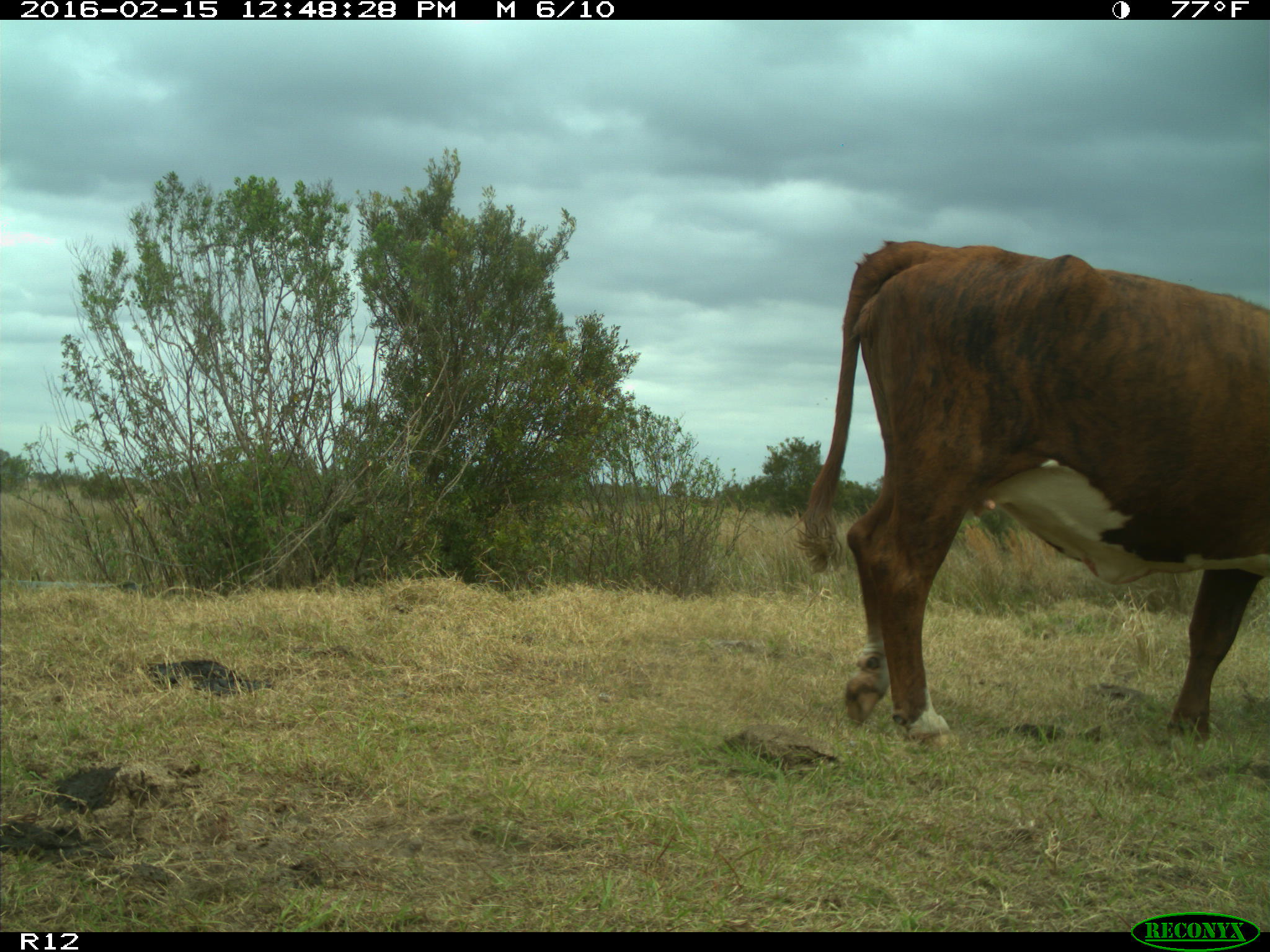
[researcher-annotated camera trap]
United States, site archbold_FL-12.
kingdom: Animalia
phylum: Chordata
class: Mammalia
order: Artiodactyla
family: Bovidae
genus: Bos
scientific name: Bos taurus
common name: domestic cow